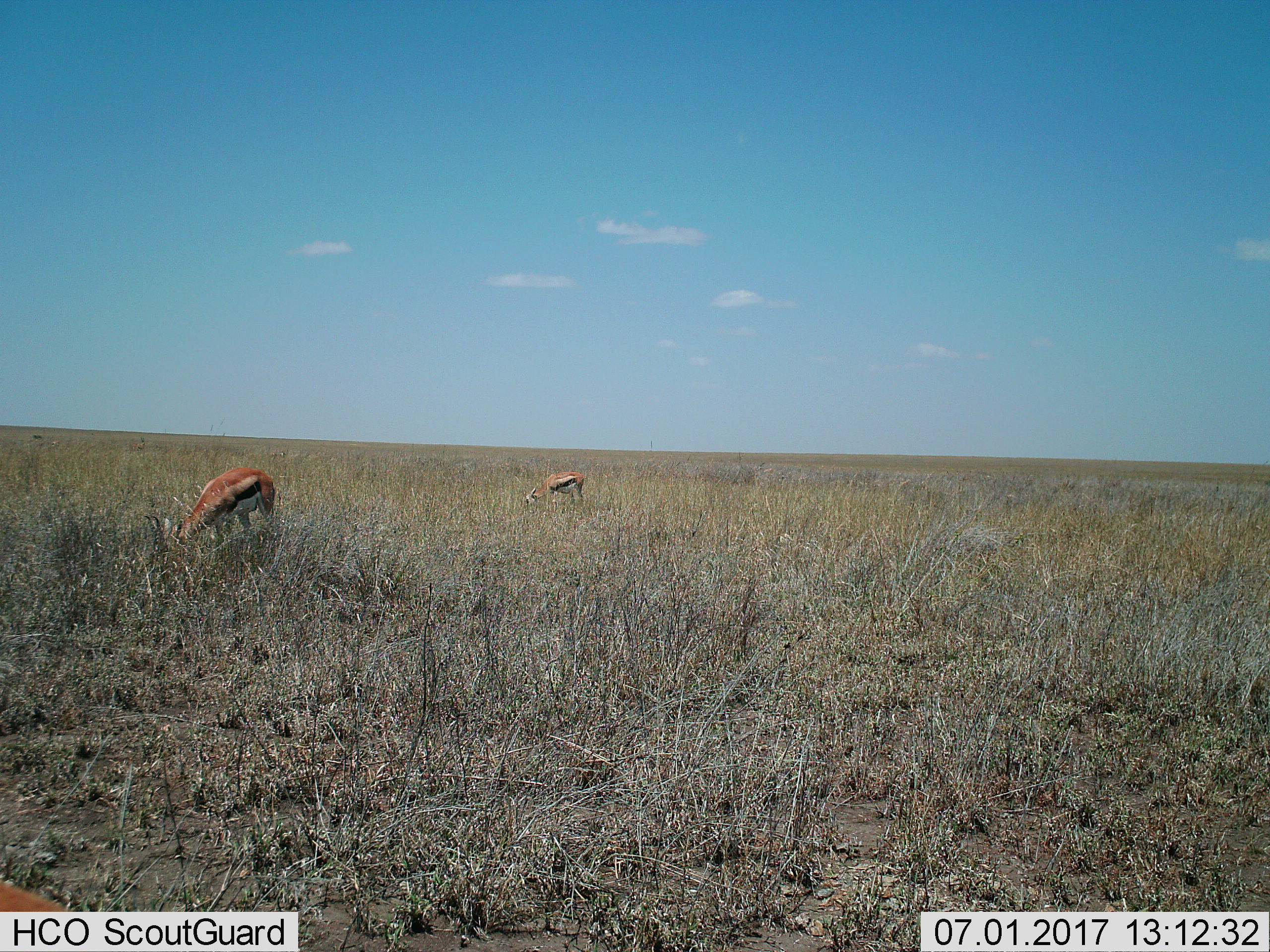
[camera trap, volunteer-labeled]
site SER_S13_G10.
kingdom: Animalia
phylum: Chordata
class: Mammalia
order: Artiodactyla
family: Bovidae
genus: Eudorcas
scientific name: Eudorcas thomsonii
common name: thomson's gazelle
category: gazellethomsons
Gazellethomsons (thomson's gazelle) (Eudorcas thomsonii), count 2. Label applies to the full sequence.